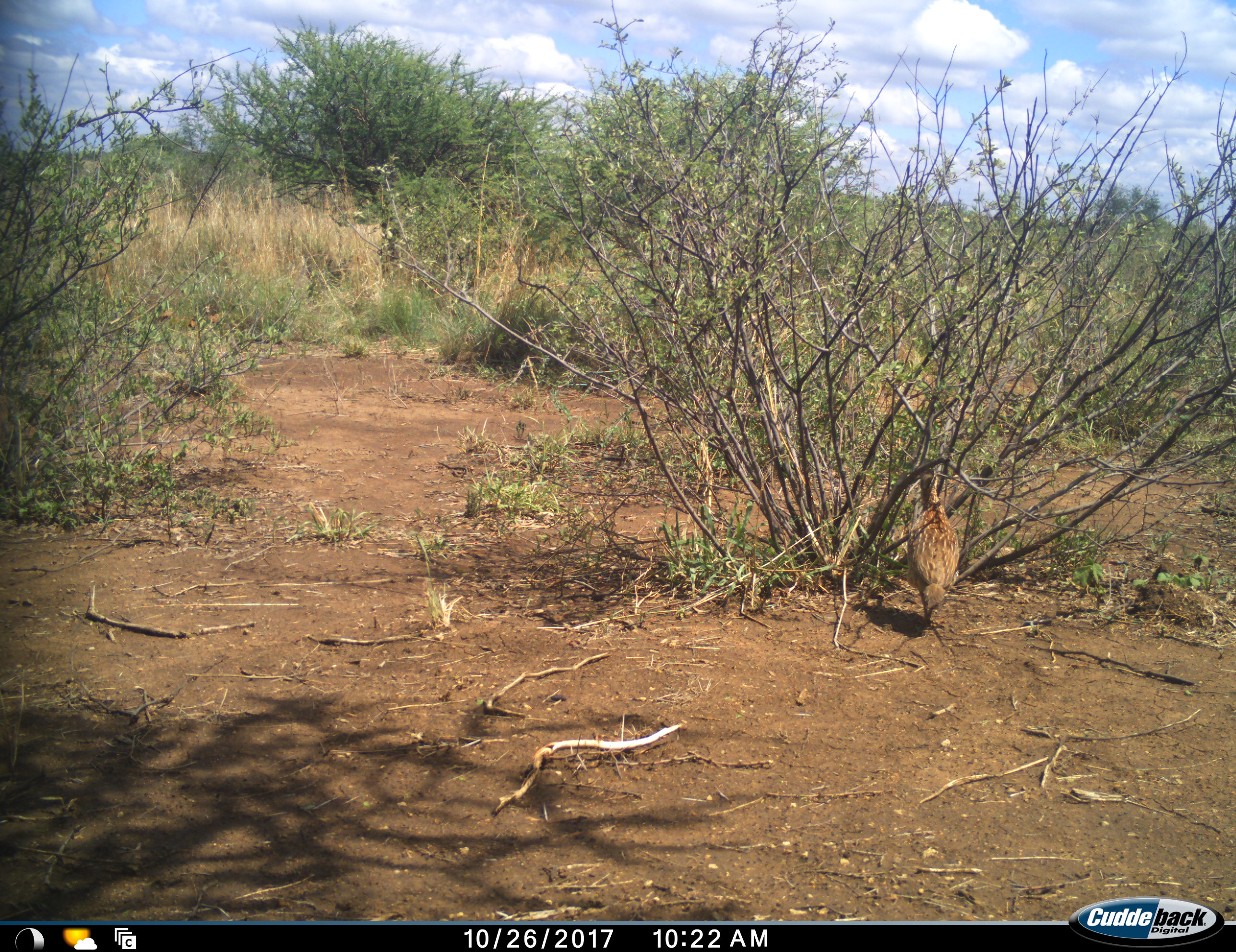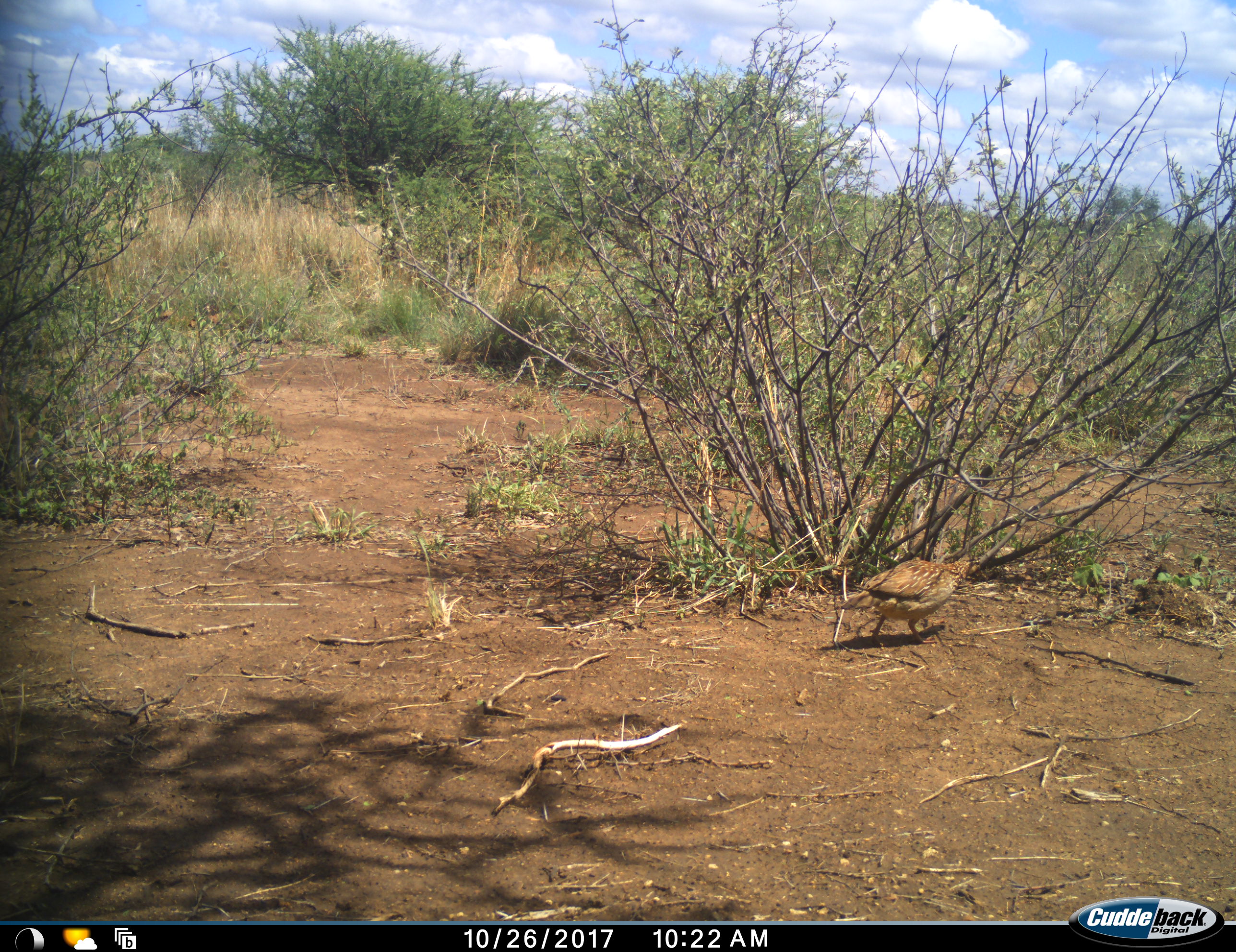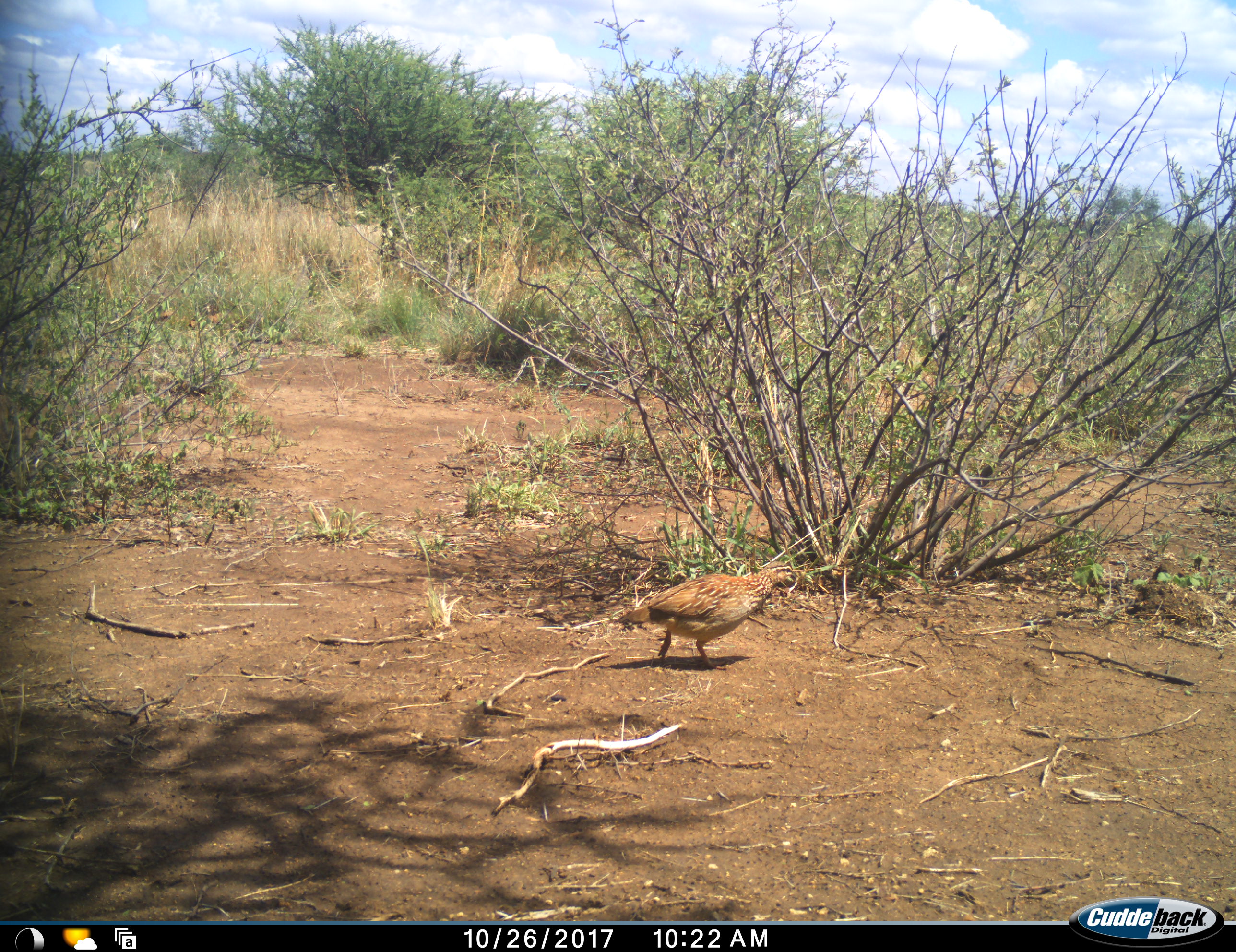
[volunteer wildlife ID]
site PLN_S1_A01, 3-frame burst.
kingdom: Animalia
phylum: Chordata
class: Aves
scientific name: Aves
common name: bird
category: birdother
Birdother (bird) (Aves), count 1. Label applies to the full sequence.